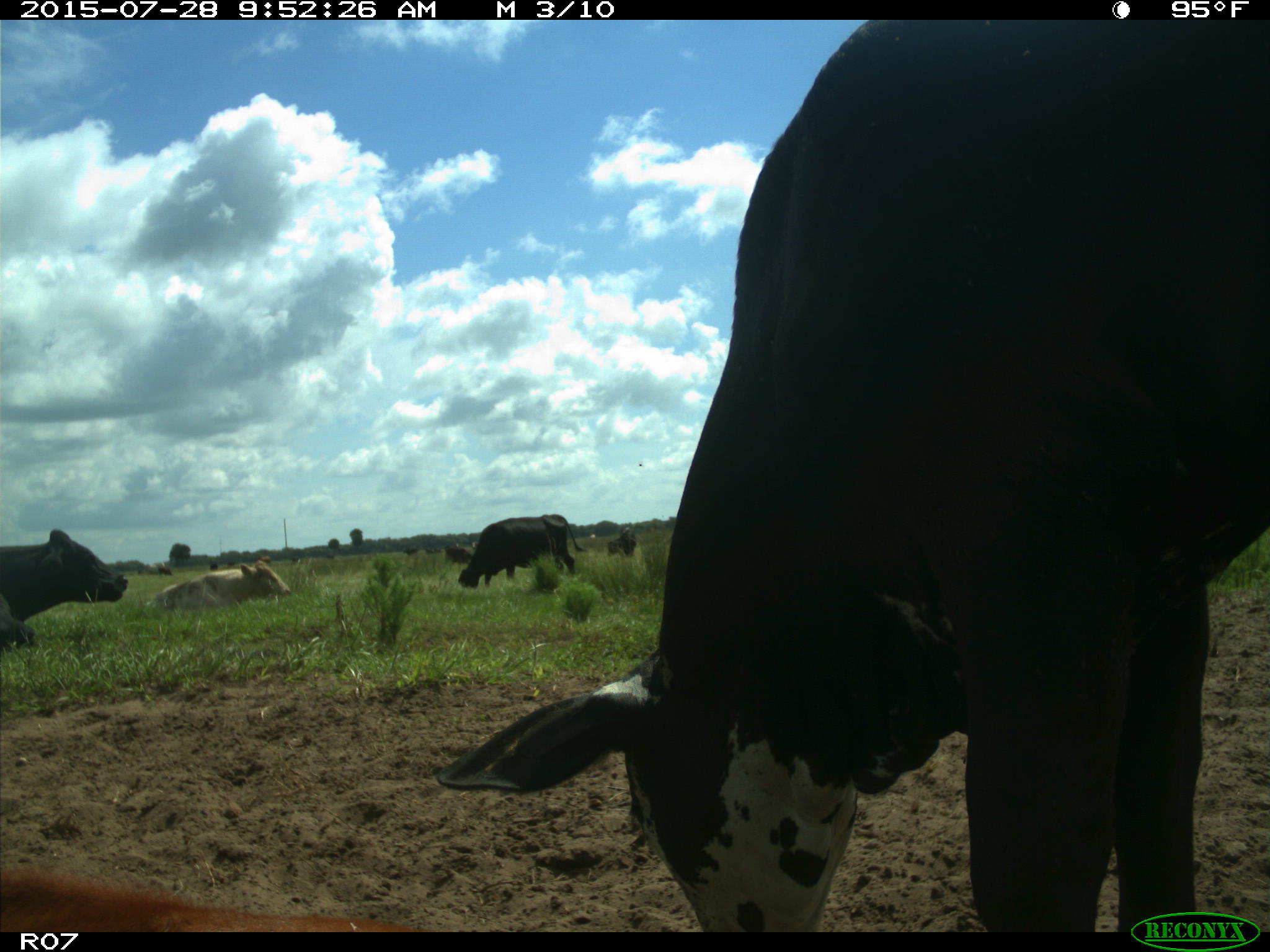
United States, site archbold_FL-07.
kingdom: Animalia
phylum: Chordata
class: Mammalia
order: Artiodactyla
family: Bovidae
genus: Bos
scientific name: Bos taurus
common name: domestic cow